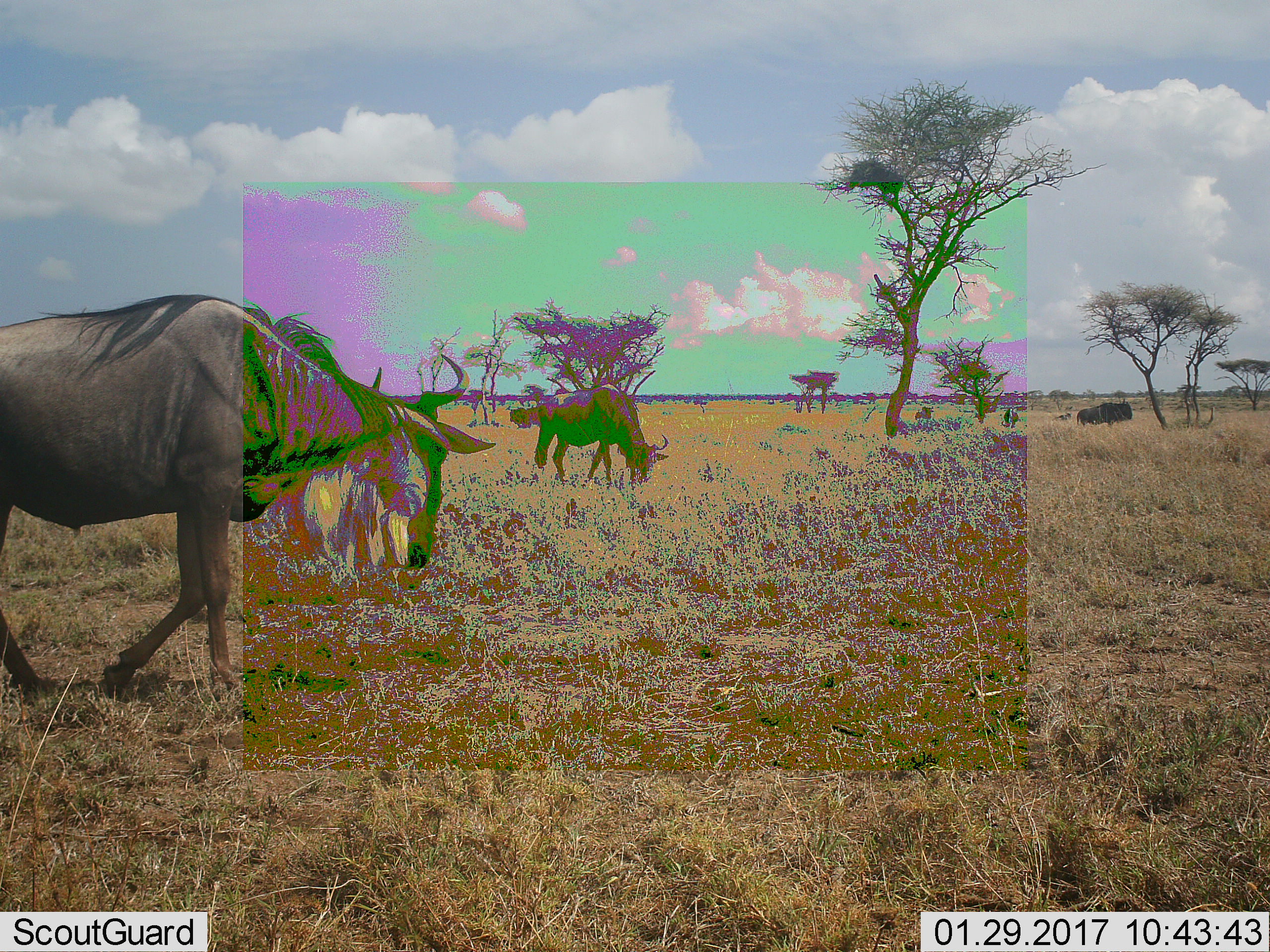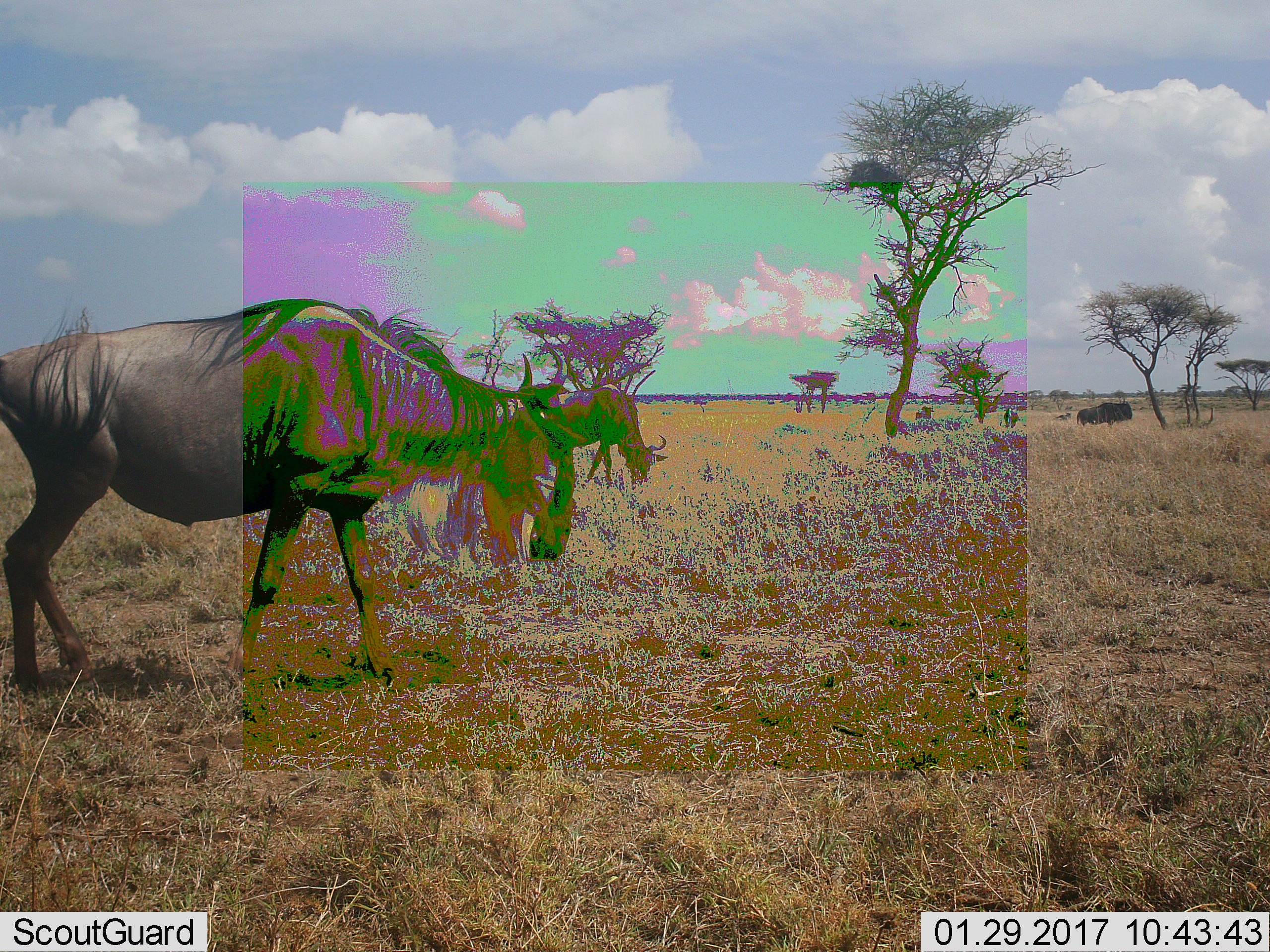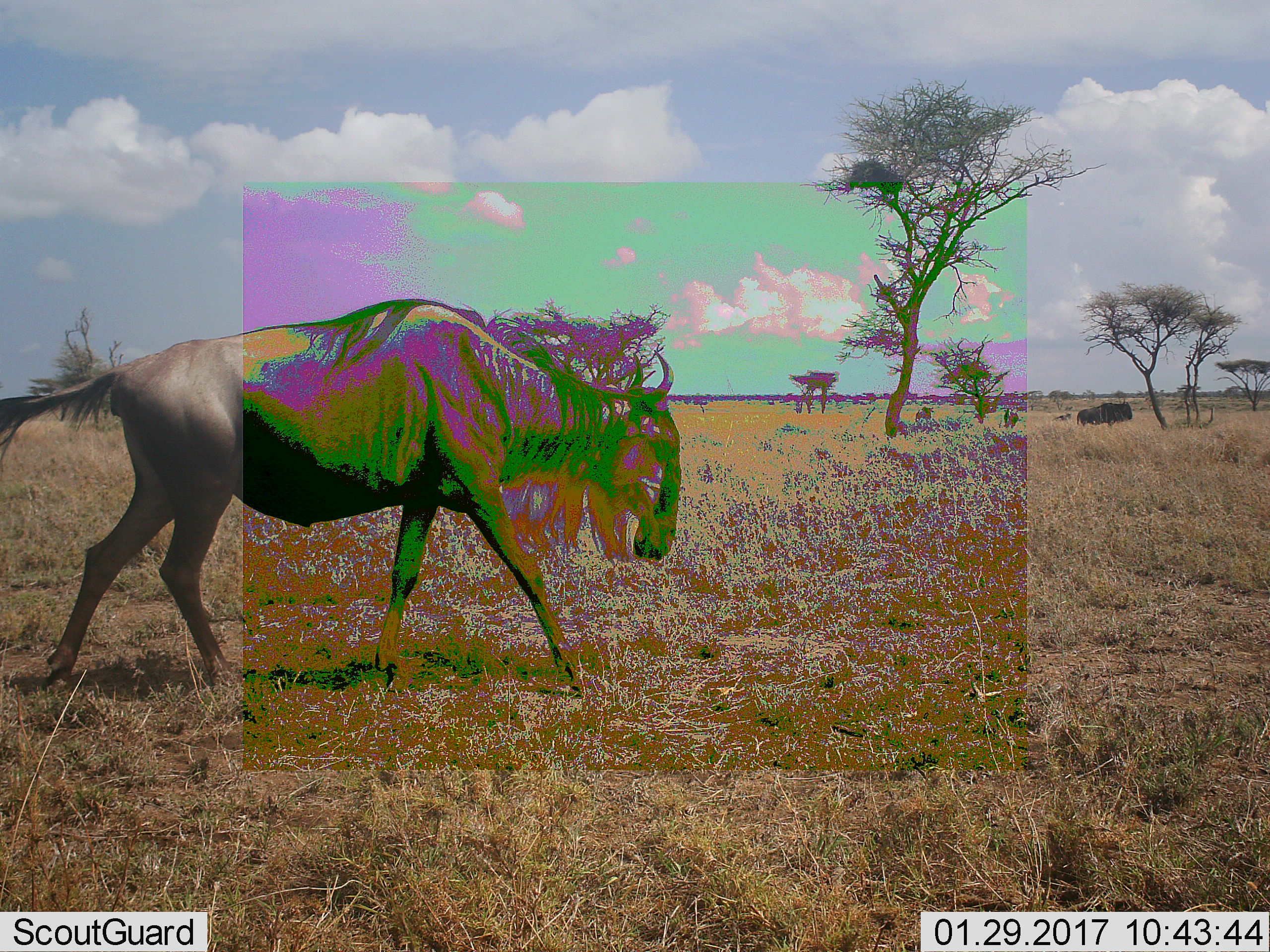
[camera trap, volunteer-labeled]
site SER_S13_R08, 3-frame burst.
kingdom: Animalia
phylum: Chordata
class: Mammalia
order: Artiodactyla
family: Bovidae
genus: Connochaetes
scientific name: Connochaetes taurinus taurinus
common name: blue wildebeest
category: wildebeestblue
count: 4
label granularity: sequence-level